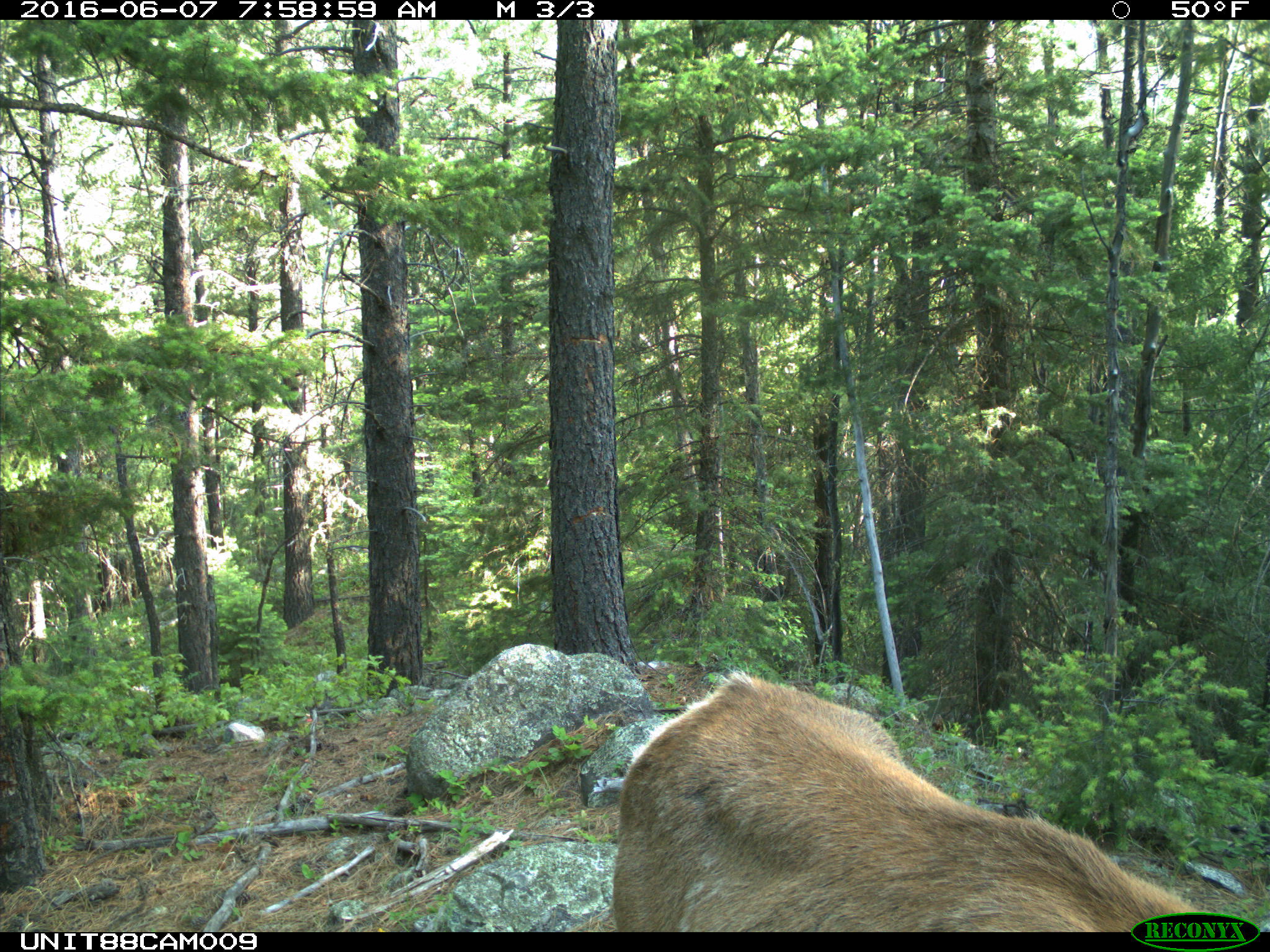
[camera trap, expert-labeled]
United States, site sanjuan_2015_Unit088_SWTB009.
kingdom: Animalia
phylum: Chordata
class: Mammalia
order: Artiodactyla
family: Cervidae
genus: Cervus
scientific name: Cervus elaphus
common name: red deer